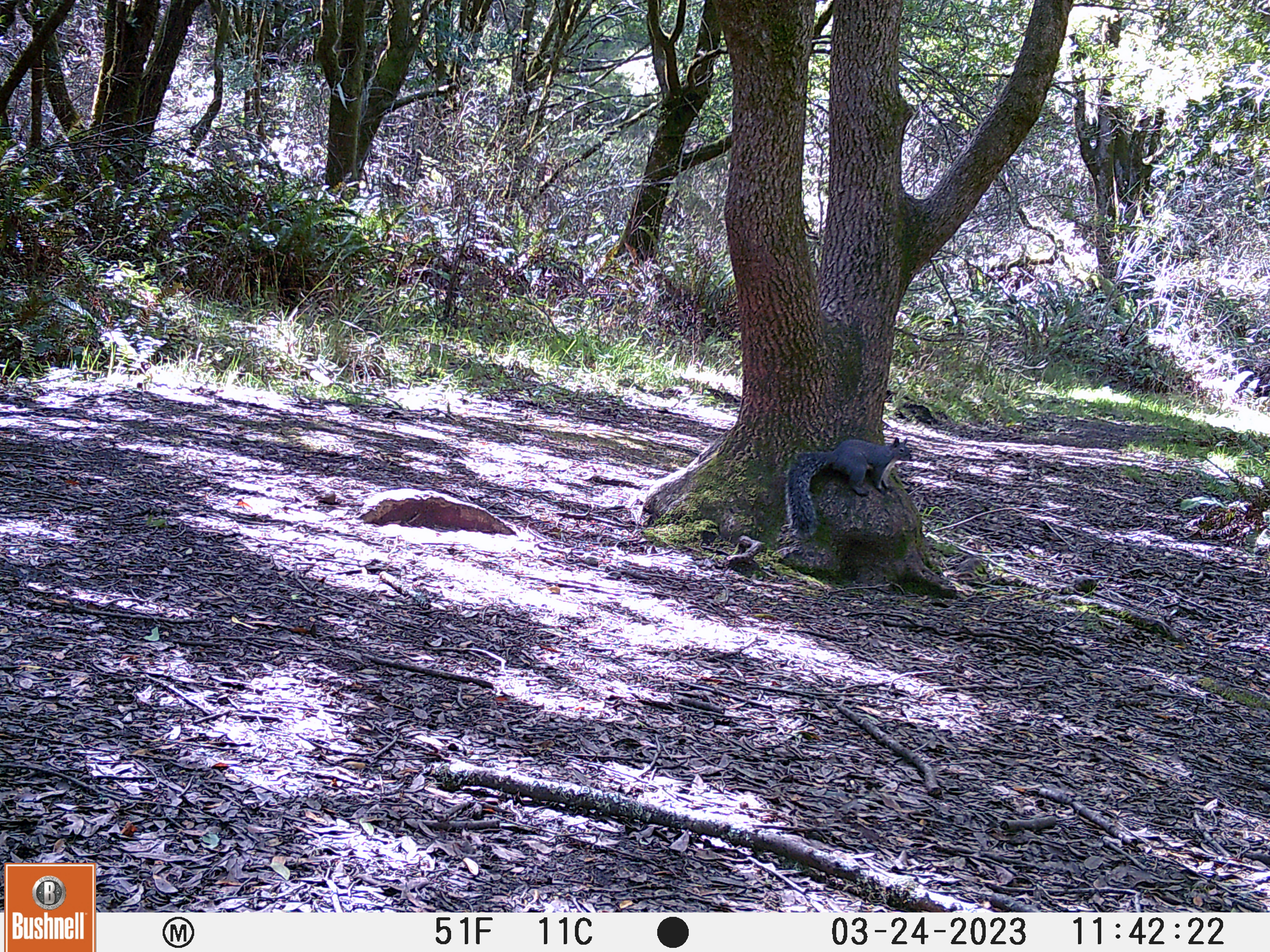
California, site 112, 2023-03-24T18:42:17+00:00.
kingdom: Animalia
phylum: Chordata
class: Mammalia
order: Rodentia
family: Sciuridae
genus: Sciurus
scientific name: Sciurus griseus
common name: western gray squirrel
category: western grey squirrel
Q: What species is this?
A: Western grey squirrel (western gray squirrel) (Sciurus griseus).